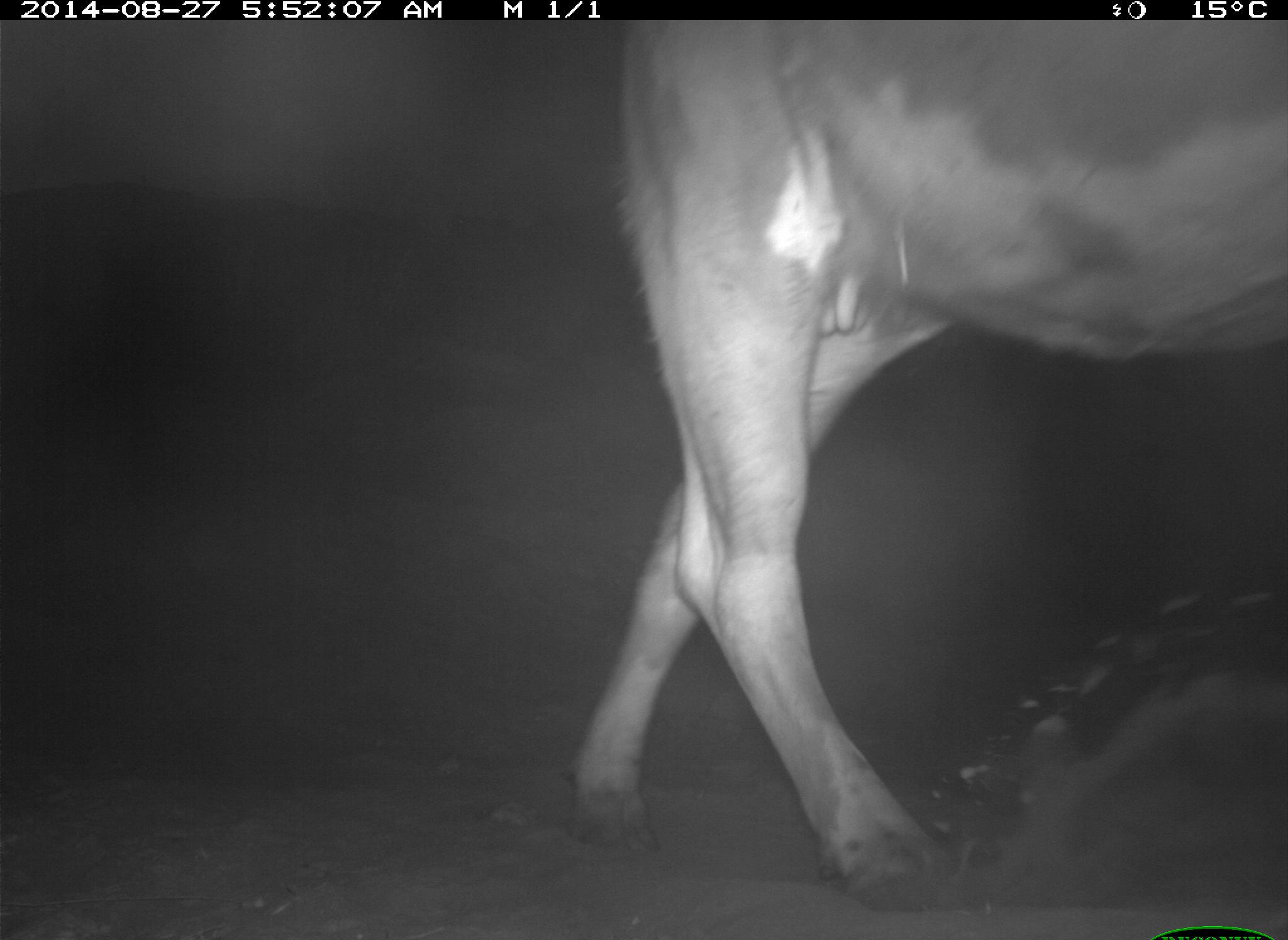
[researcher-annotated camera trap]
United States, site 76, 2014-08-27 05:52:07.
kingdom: Animalia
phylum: Chordata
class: Mammalia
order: Artiodactyla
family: Bovidae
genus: Bos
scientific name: Bos taurus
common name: cow